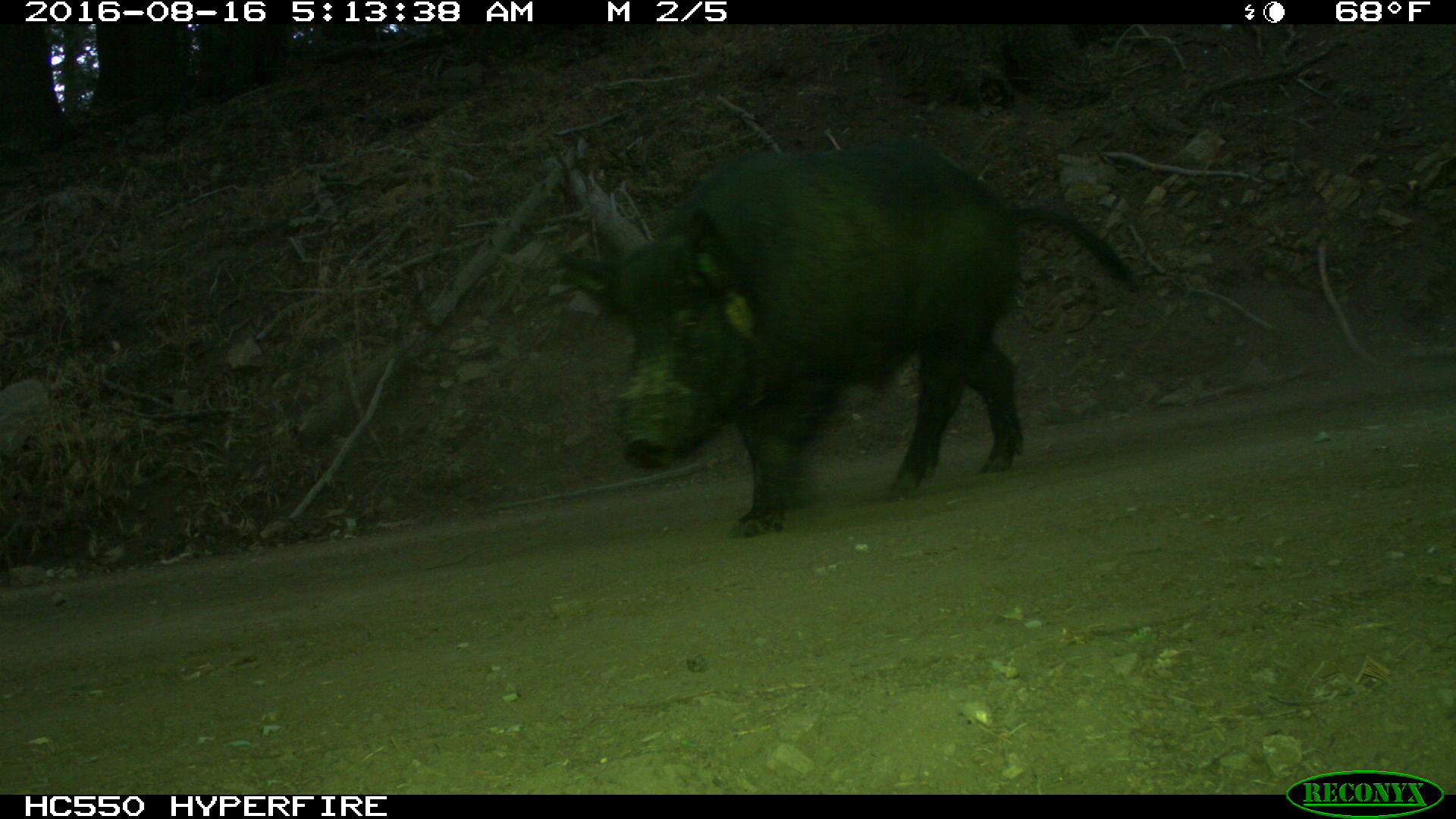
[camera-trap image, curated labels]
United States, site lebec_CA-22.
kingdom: Animalia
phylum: Chordata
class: Mammalia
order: Artiodactyla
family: Suidae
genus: Sus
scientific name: Sus scrofa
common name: wild boar